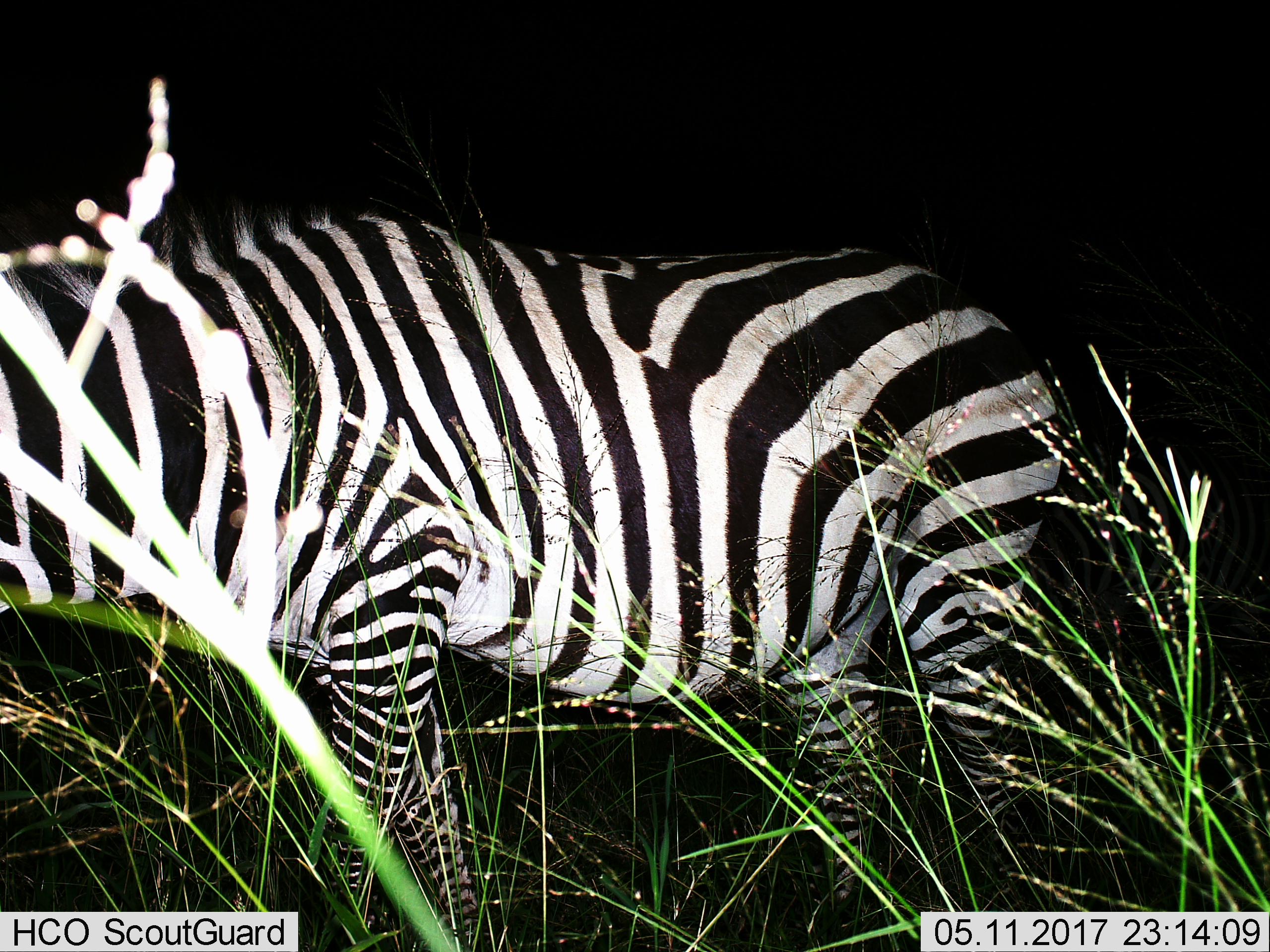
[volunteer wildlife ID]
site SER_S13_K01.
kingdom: Animalia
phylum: Chordata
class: Mammalia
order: Perissodactyla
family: Equidae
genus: Equus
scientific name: Equus quagga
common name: plains zebra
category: zebraplains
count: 1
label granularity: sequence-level